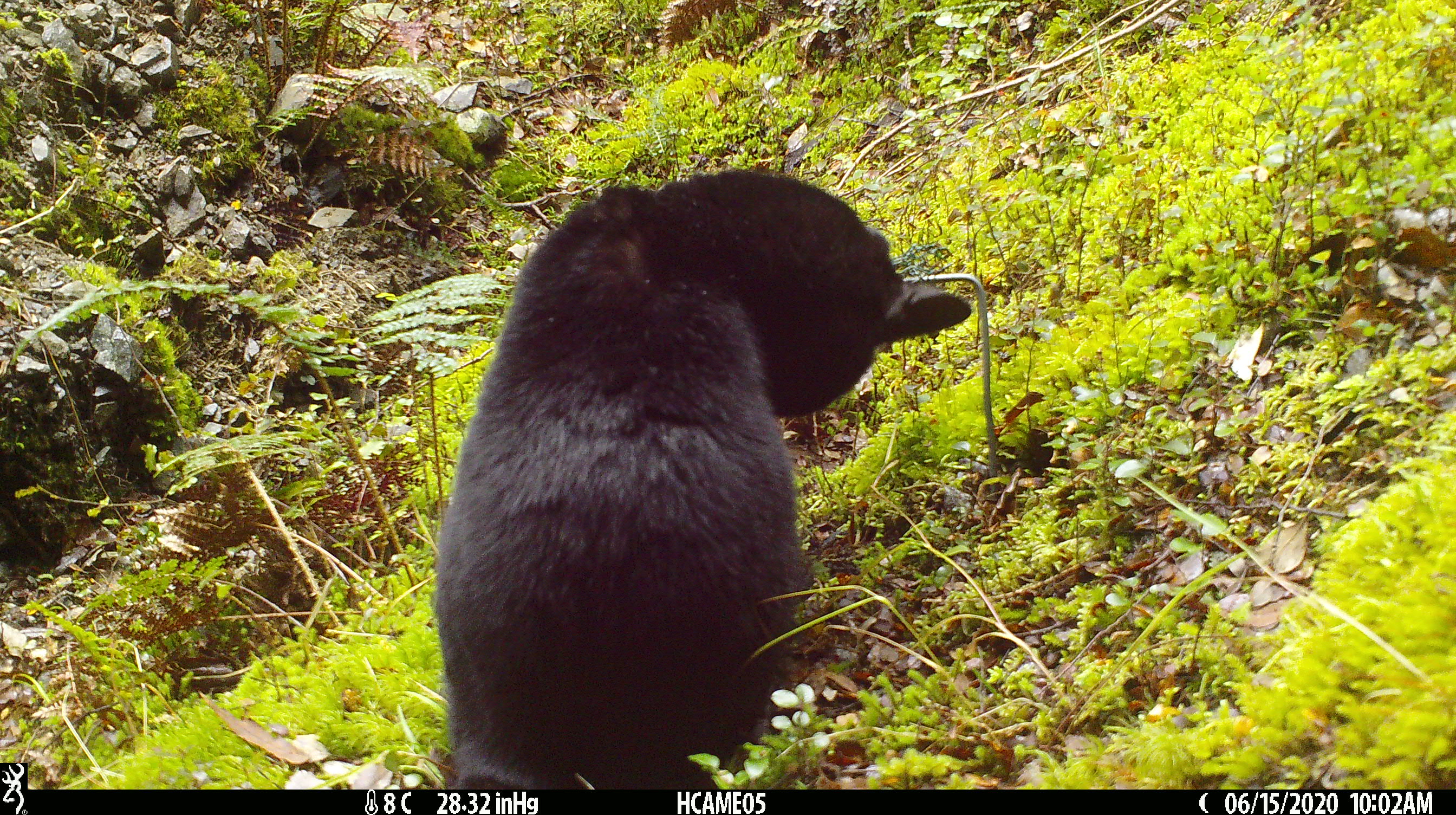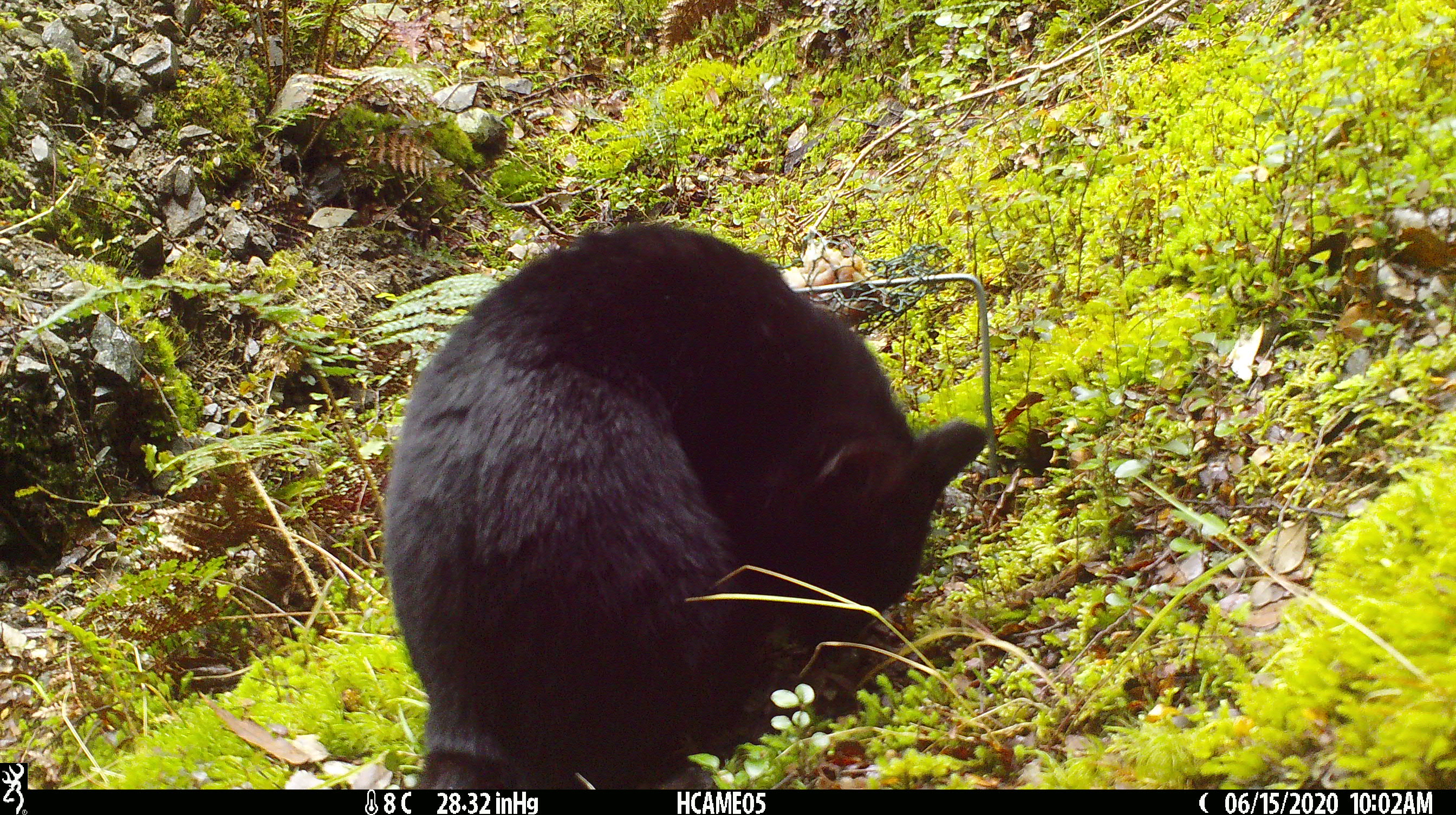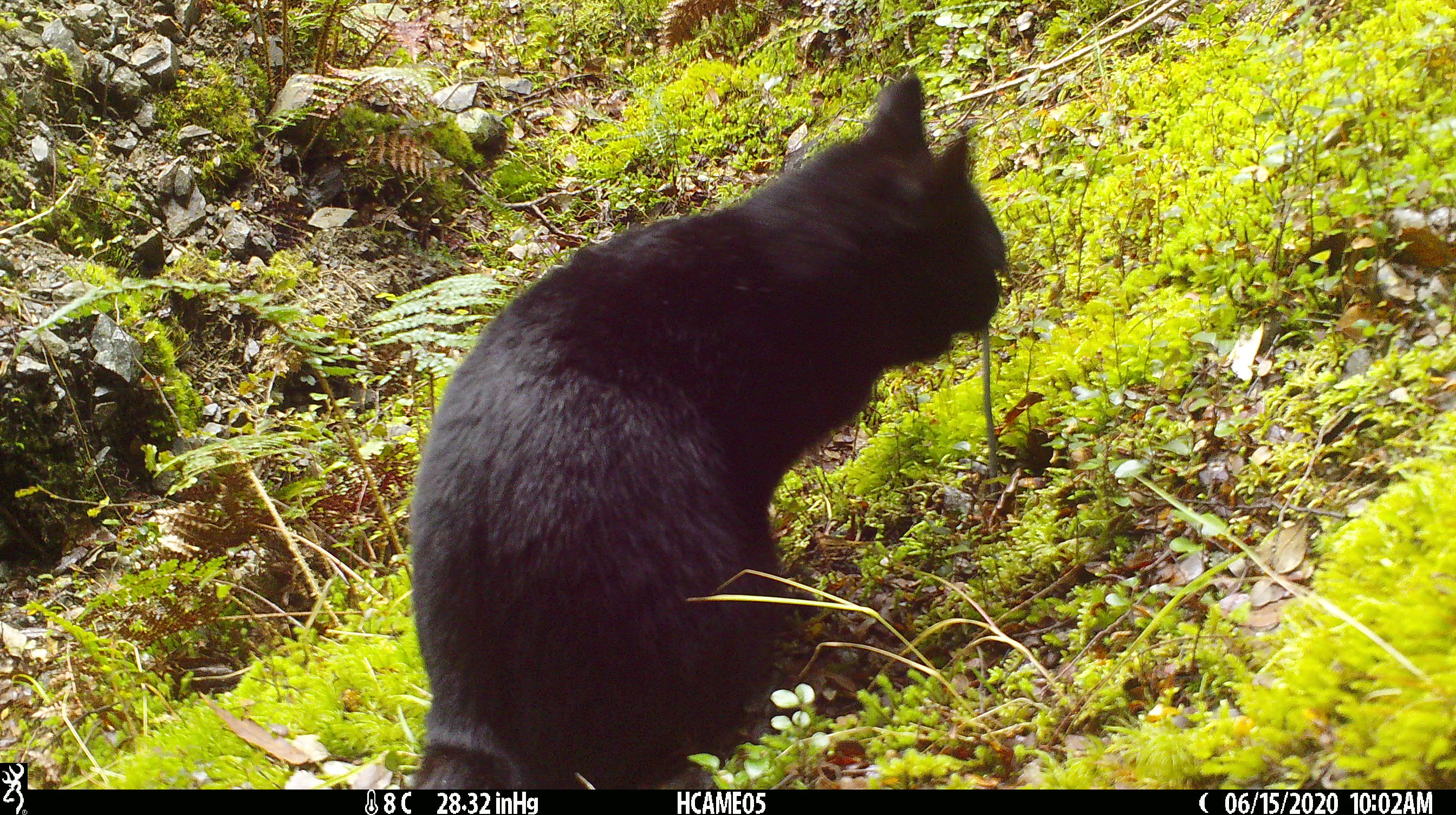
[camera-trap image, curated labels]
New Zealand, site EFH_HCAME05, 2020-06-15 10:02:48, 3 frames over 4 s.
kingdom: Animalia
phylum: Chordata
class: Mammalia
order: Carnivora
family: Felidae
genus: Felis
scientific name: Felis catus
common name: domestic cat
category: cat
Cat (domestic cat) (Felis catus).